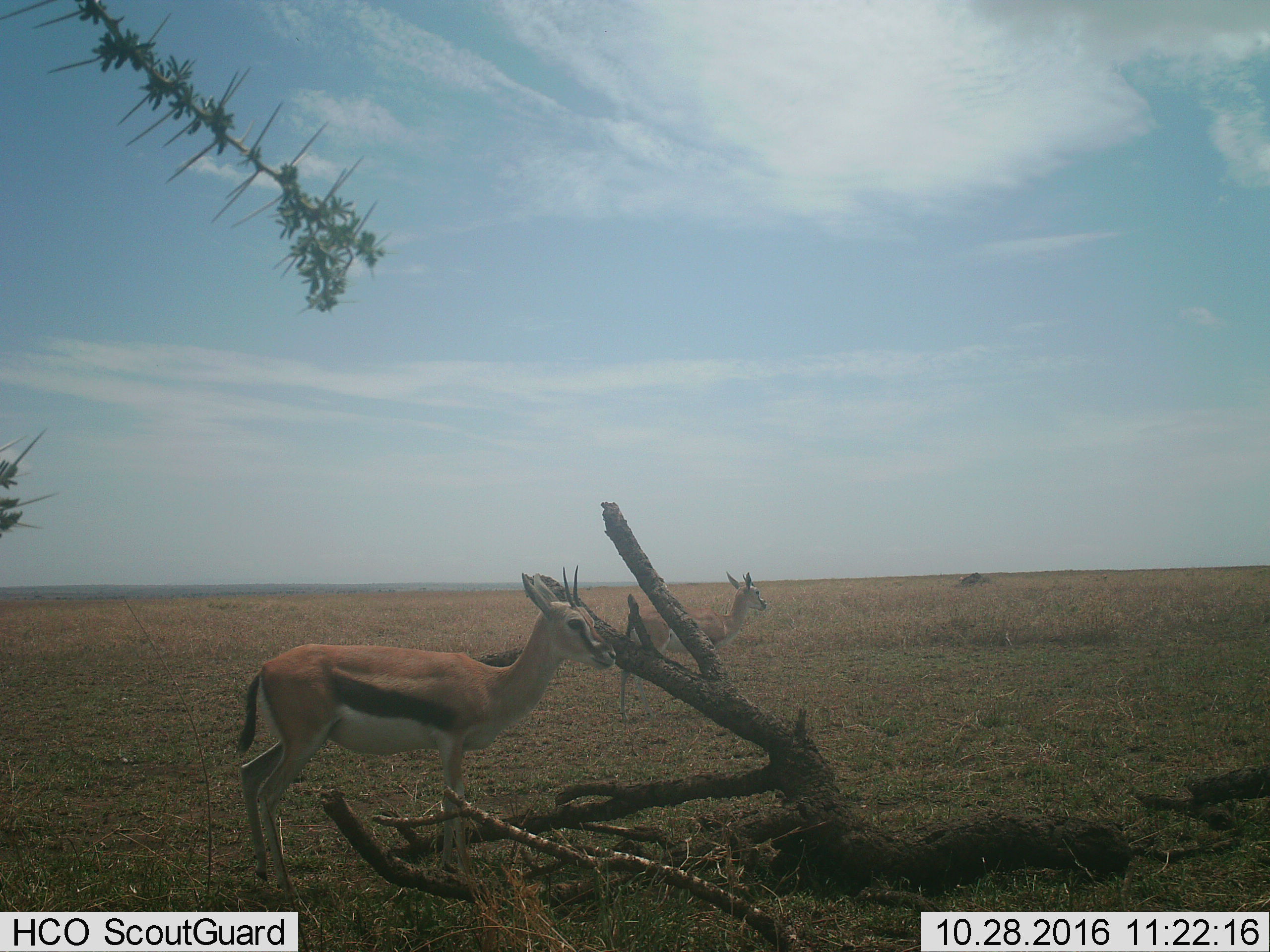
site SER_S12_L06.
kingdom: Animalia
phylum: Chordata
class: Mammalia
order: Artiodactyla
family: Bovidae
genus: Eudorcas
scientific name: Eudorcas thomsonii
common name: thomson's gazelle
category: gazellethomsons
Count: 2.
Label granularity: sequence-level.